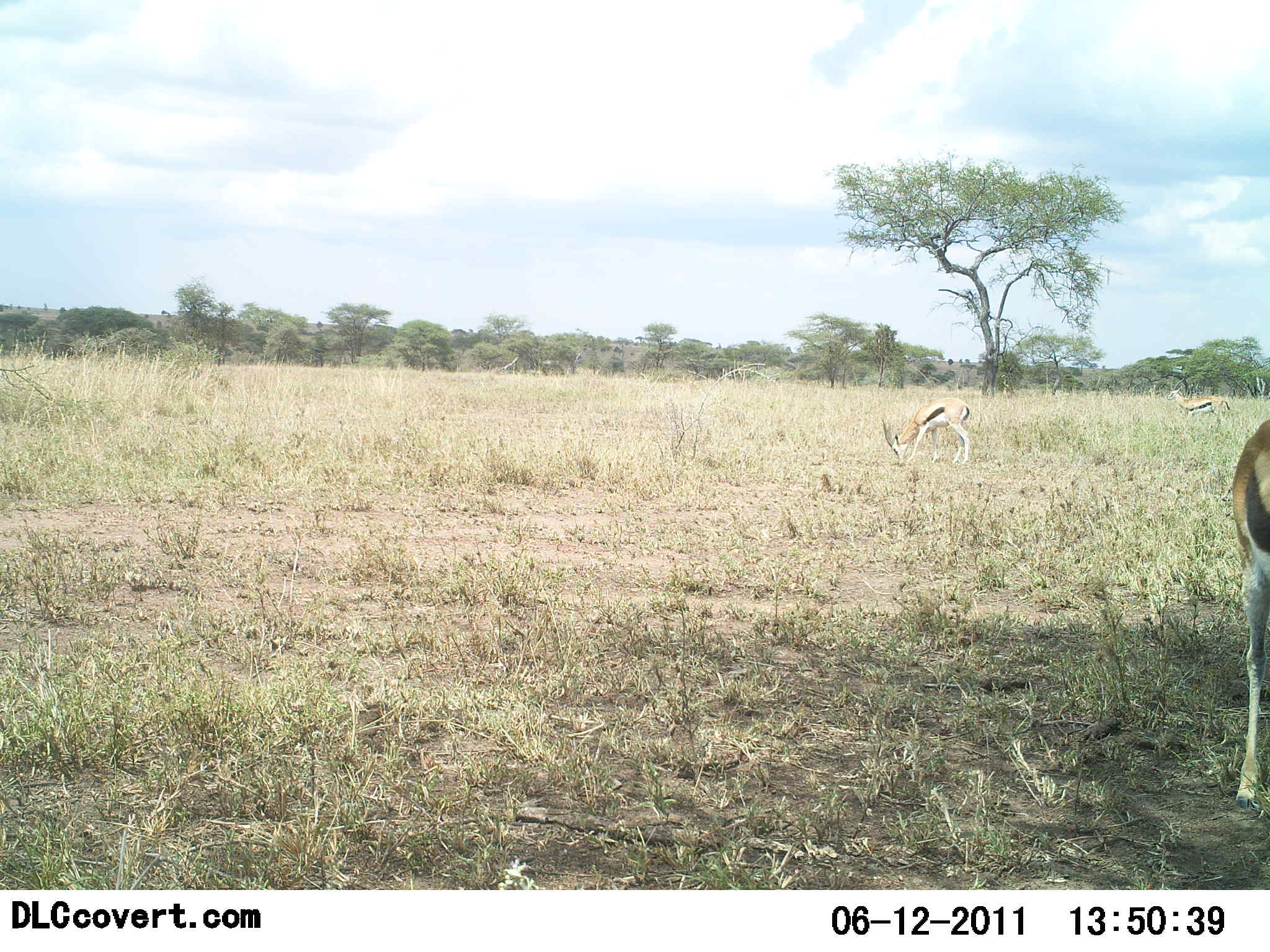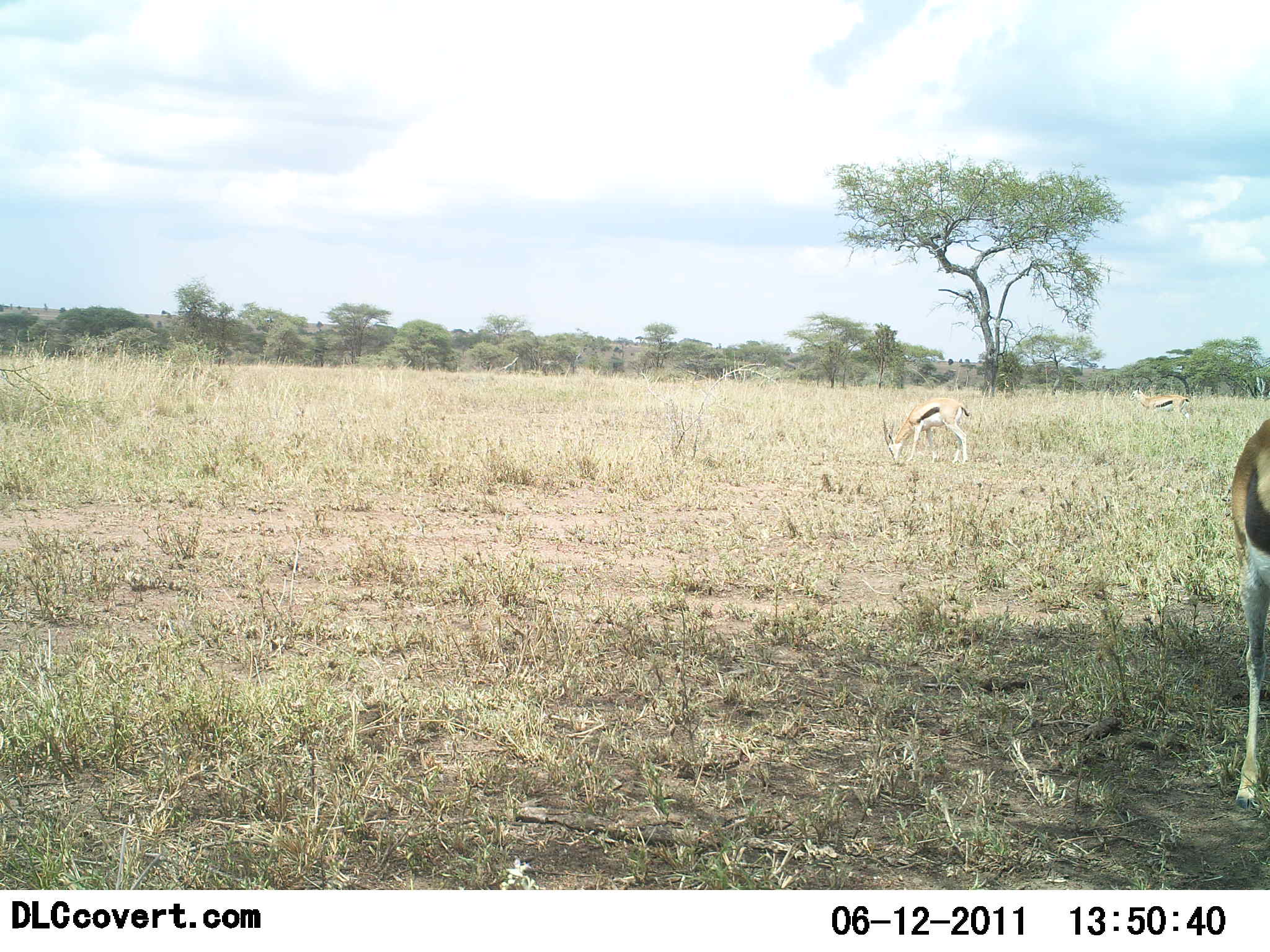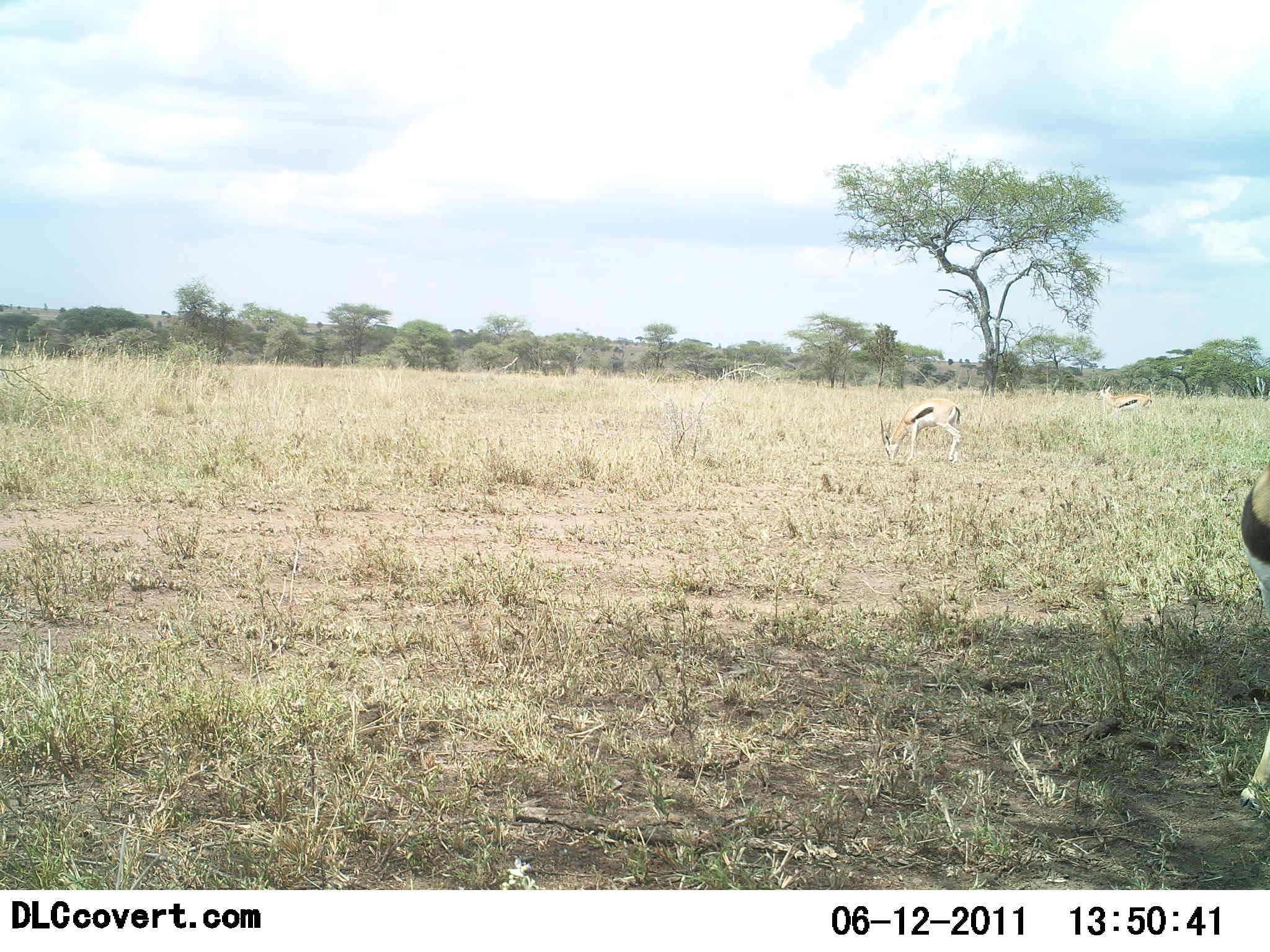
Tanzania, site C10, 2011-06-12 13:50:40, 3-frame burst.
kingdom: Animalia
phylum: Chordata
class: Mammalia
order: Artiodactyla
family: Bovidae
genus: Eudorcas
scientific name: Eudorcas thomsonii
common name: thomson's gazelle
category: gazellethomsons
Gazellethomsons (thomson's gazelle) (Eudorcas thomsonii), count 3. Behavior (volunteer vote fractions): standing 42%, resting 0%, moving 33%, interacting 0%. Young present (vote fraction): 0%. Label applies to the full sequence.